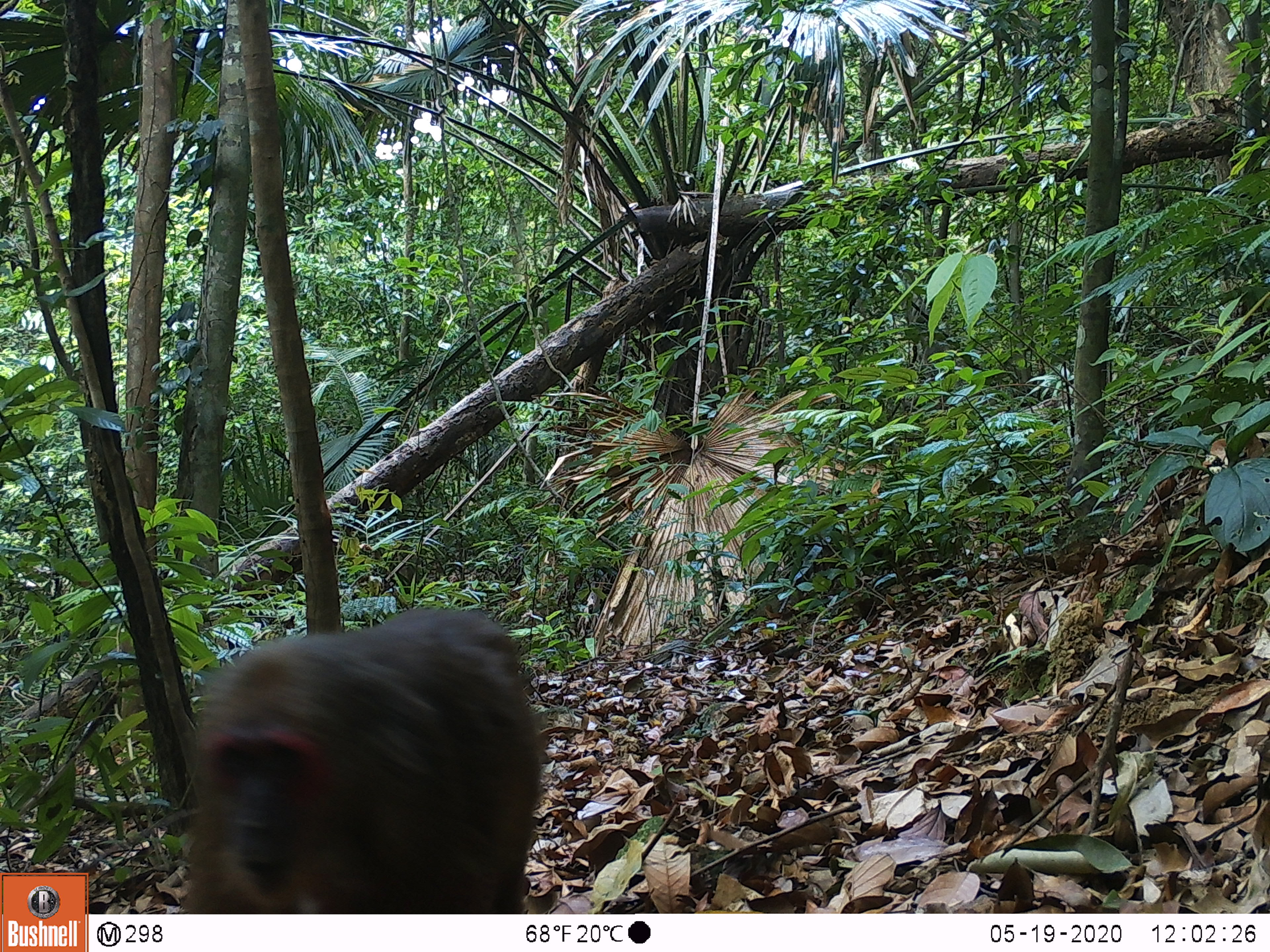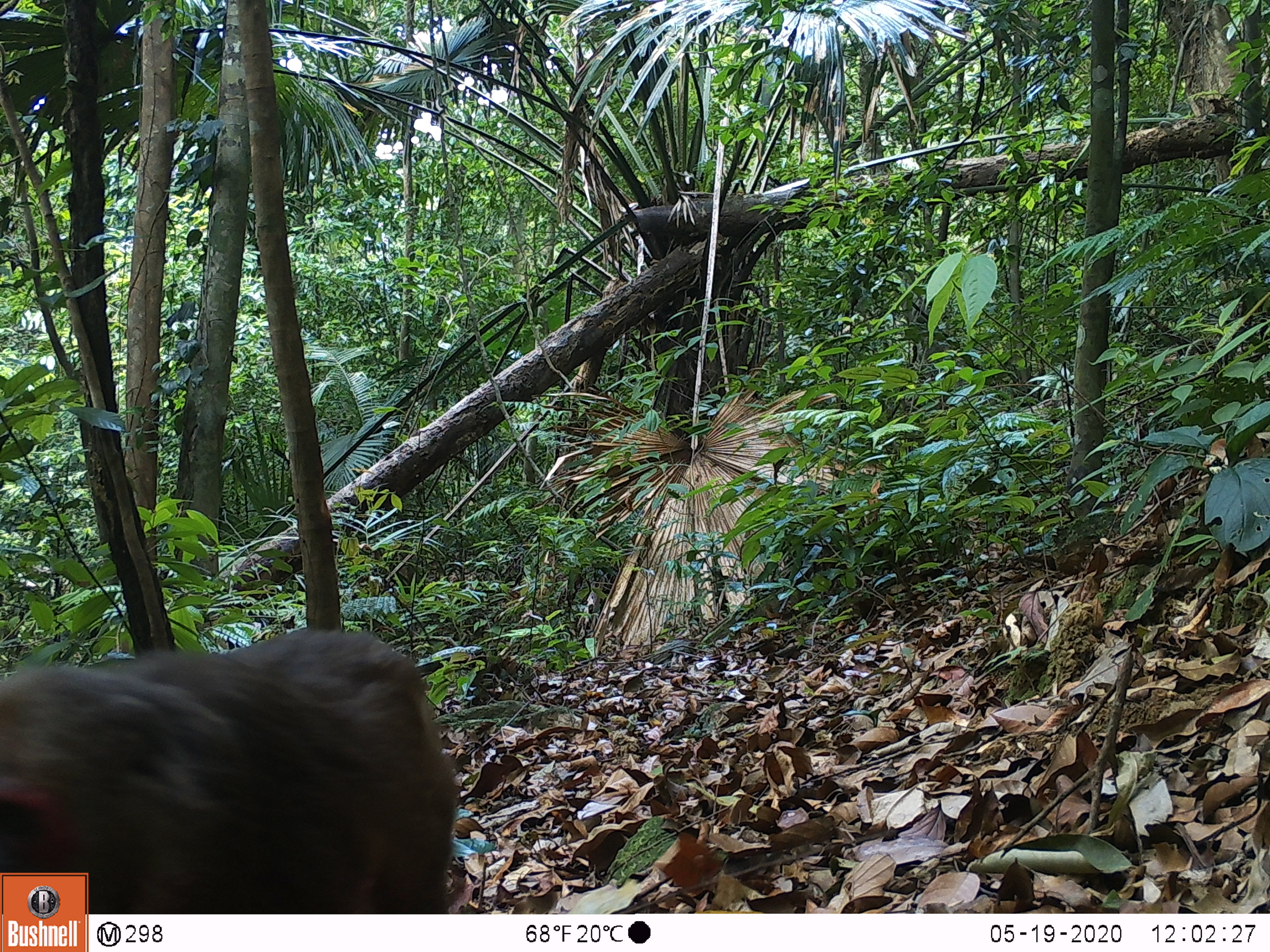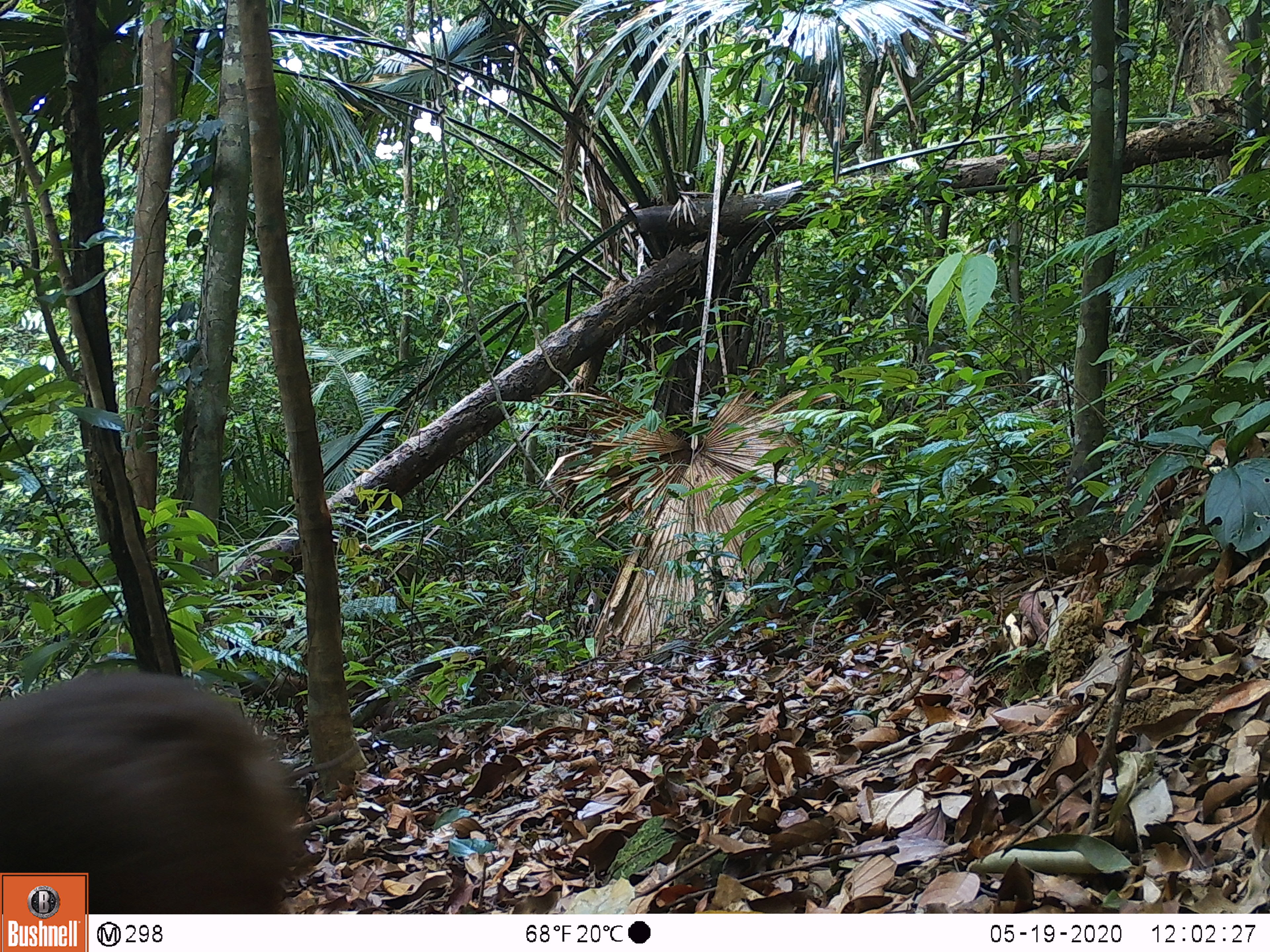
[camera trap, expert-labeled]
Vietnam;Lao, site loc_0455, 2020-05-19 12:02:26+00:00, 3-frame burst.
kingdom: Animalia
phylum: Chordata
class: Mammalia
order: Primates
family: Cercopithecidae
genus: Macaca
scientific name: Macaca arctoides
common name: stump-tailed macaque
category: stump tailed macaque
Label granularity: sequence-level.